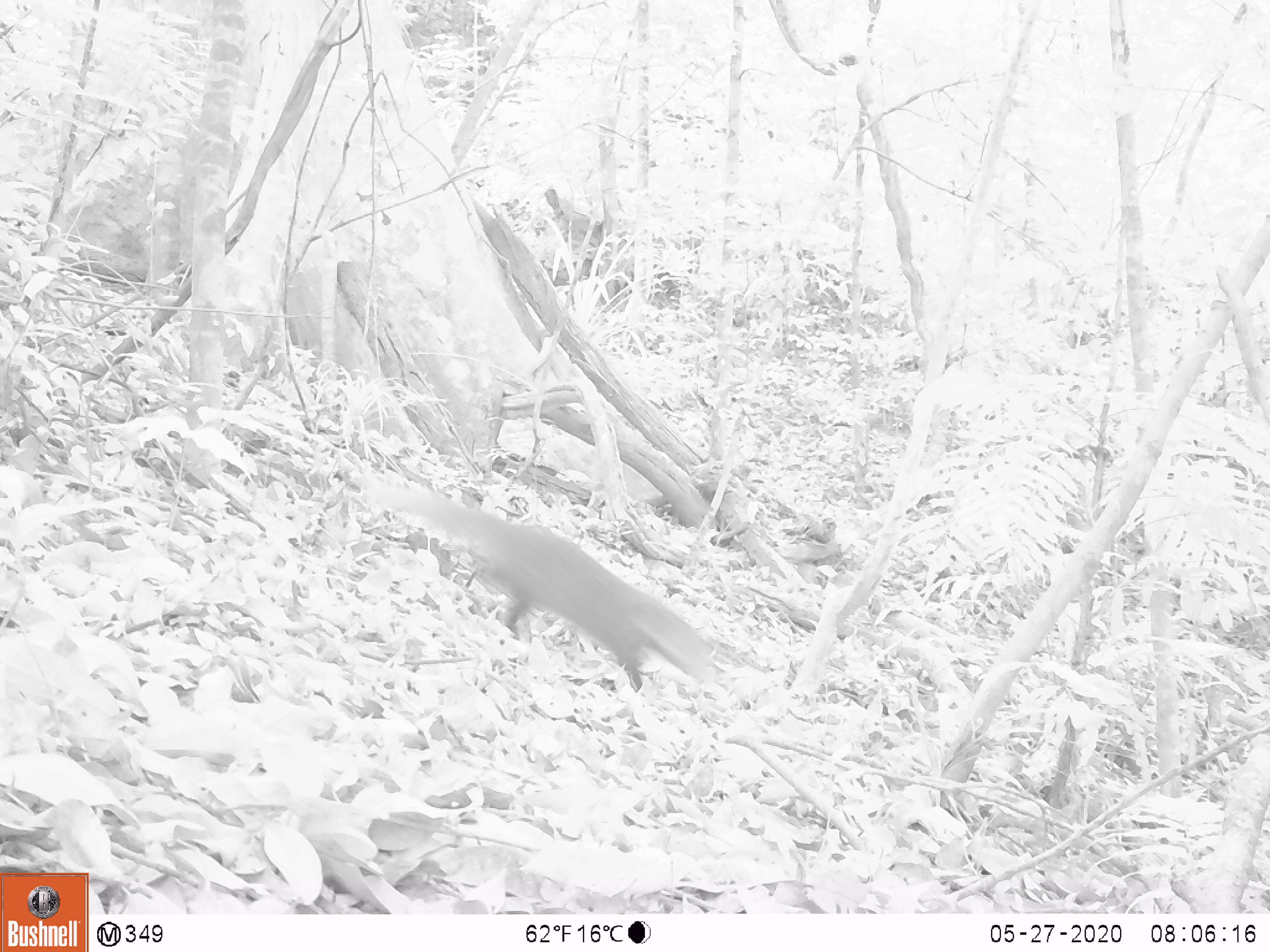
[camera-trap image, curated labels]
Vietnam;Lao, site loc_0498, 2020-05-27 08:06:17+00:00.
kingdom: Animalia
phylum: Chordata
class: Mammalia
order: Carnivora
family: Herpestidae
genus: Urva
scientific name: Urva urva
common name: crab-eating mongoose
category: crab eating mongoose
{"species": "crab eating mongoose (crab-eating mongoose) (Urva urva)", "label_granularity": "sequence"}